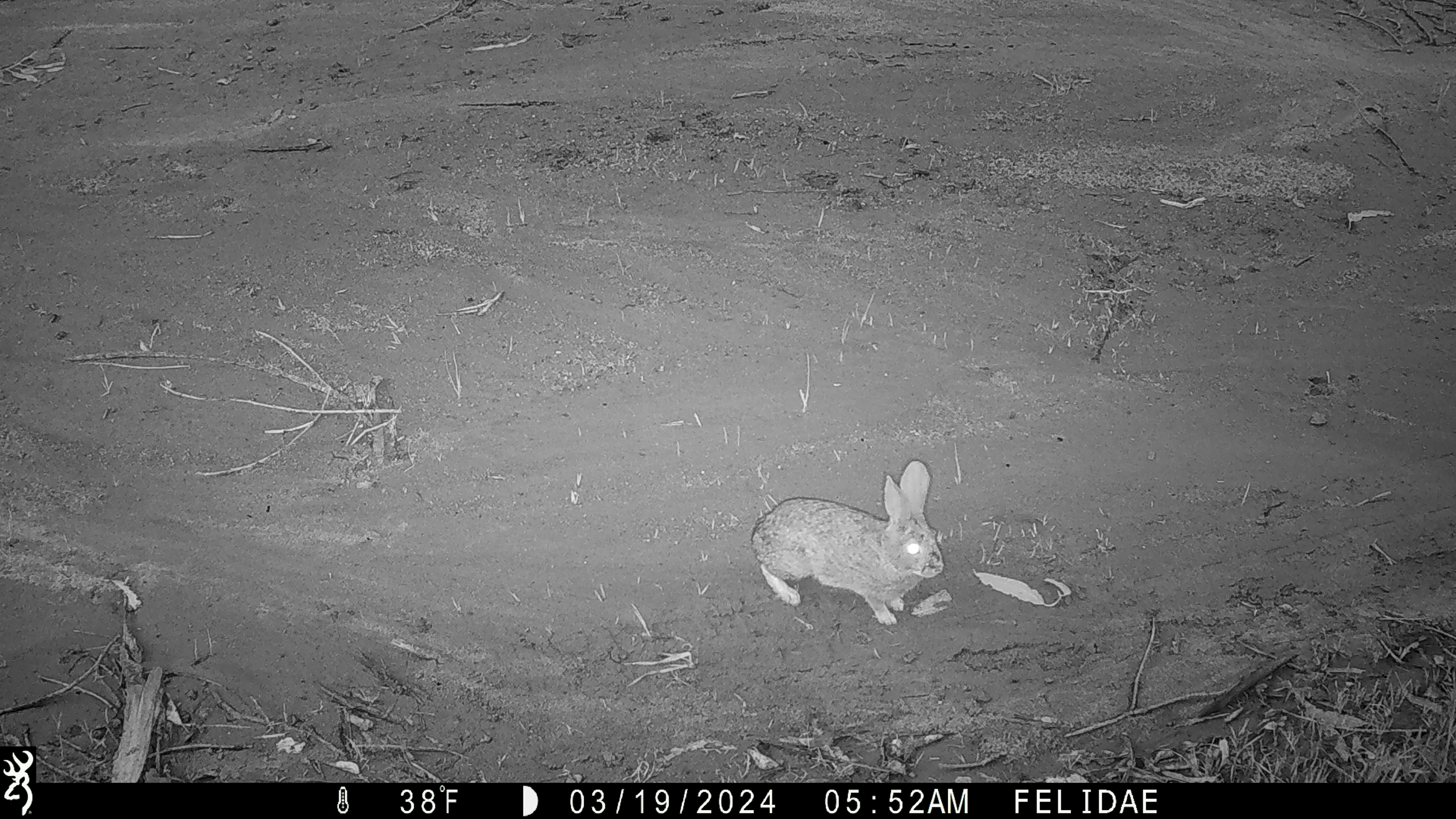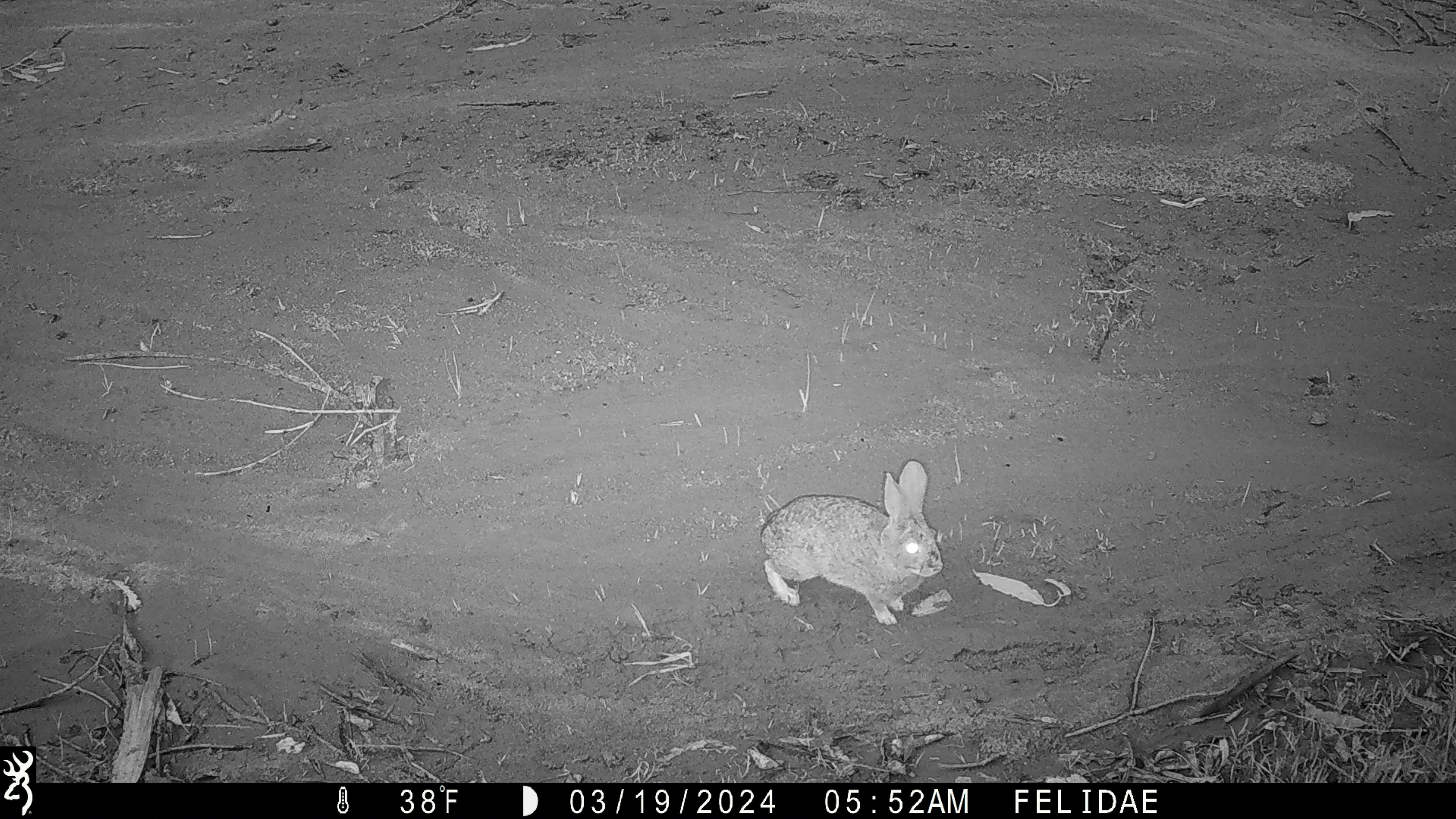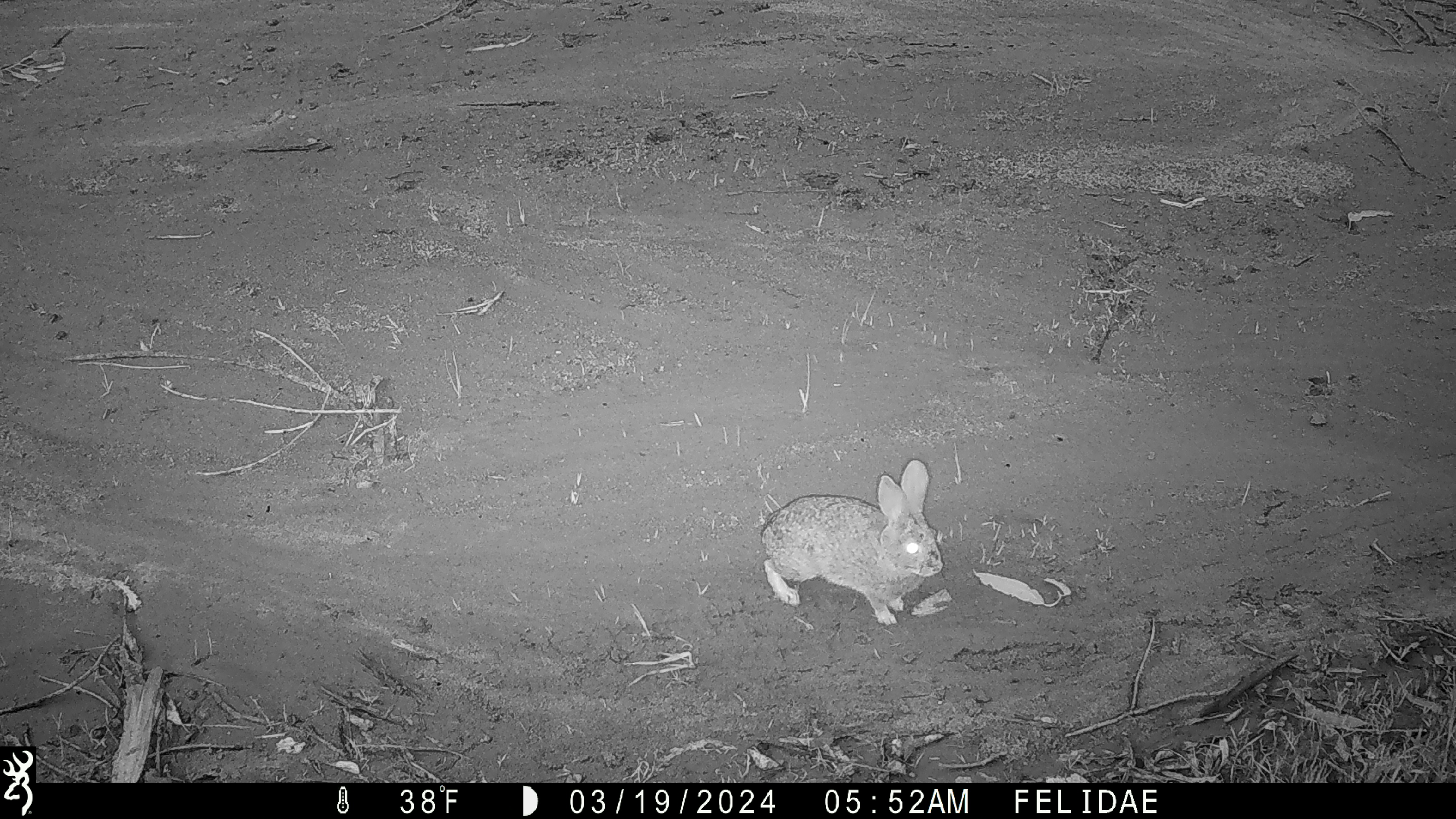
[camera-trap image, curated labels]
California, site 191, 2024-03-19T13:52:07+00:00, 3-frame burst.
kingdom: Animalia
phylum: Chordata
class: Mammalia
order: Lagomorpha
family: Leporidae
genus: Sylvilagus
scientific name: Sylvilagus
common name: cottontail rabbit